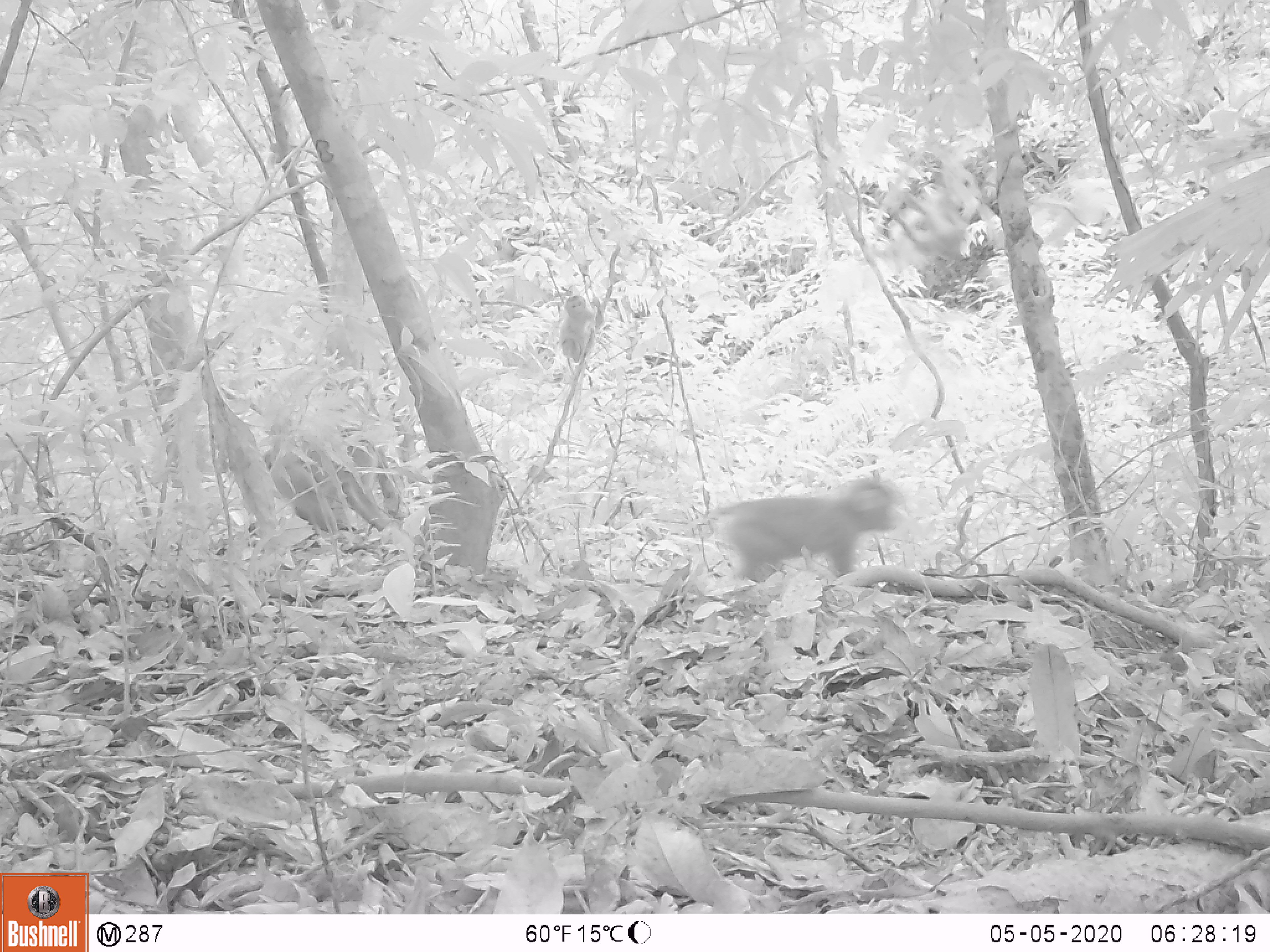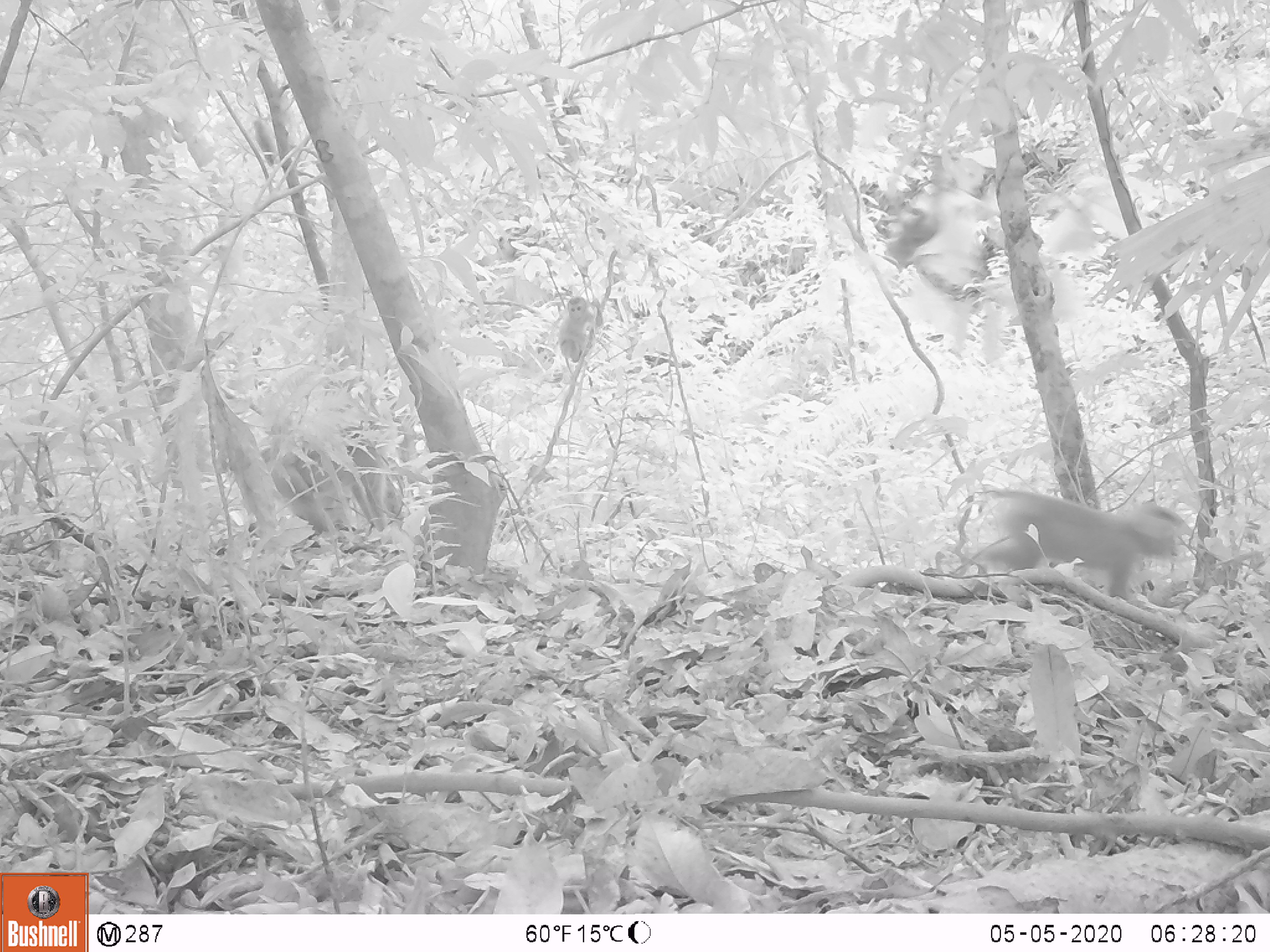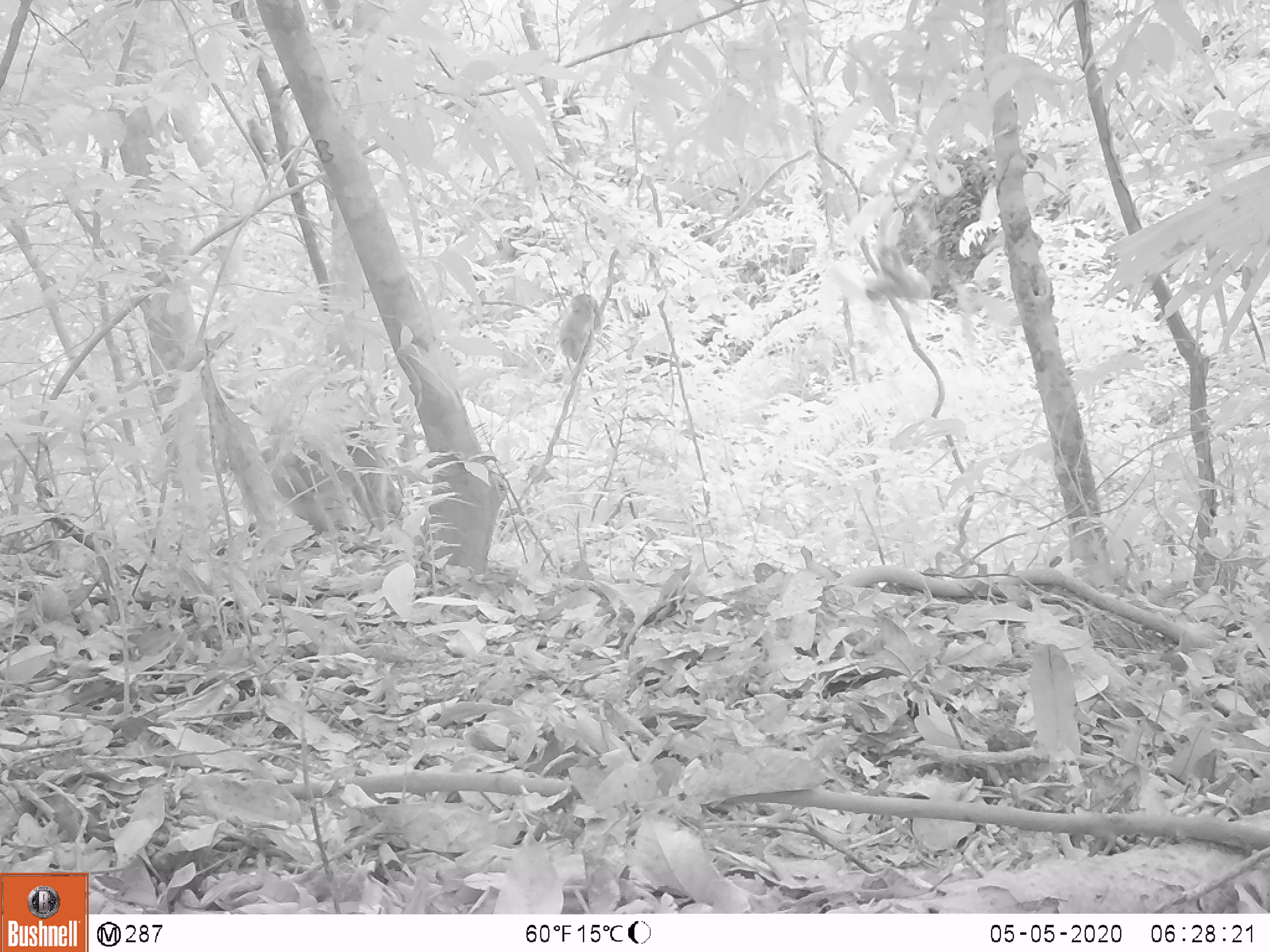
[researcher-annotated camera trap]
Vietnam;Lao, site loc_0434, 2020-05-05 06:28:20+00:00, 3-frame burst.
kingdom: Animalia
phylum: Chordata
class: Mammalia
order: Primates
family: Cercopithecidae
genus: Macaca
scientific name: Macaca nemestrina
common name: pig-tailed macaque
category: pig tailed macaque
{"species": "pig tailed macaque (pig-tailed macaque) (Macaca nemestrina)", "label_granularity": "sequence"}